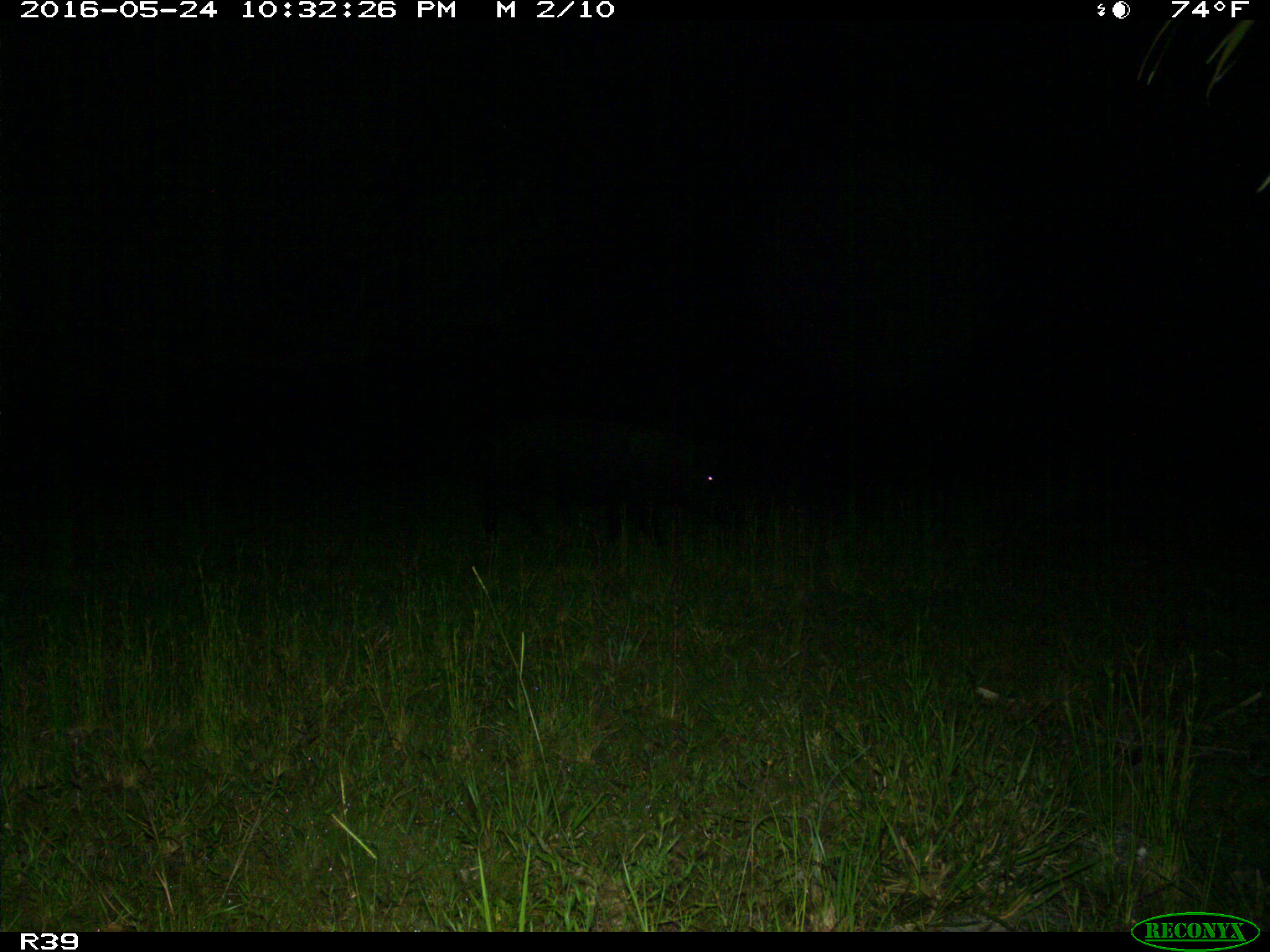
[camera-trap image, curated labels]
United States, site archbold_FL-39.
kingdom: Animalia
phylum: Chordata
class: Mammalia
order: Artiodactyla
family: Suidae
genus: Sus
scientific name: Sus scrofa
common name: wild boar